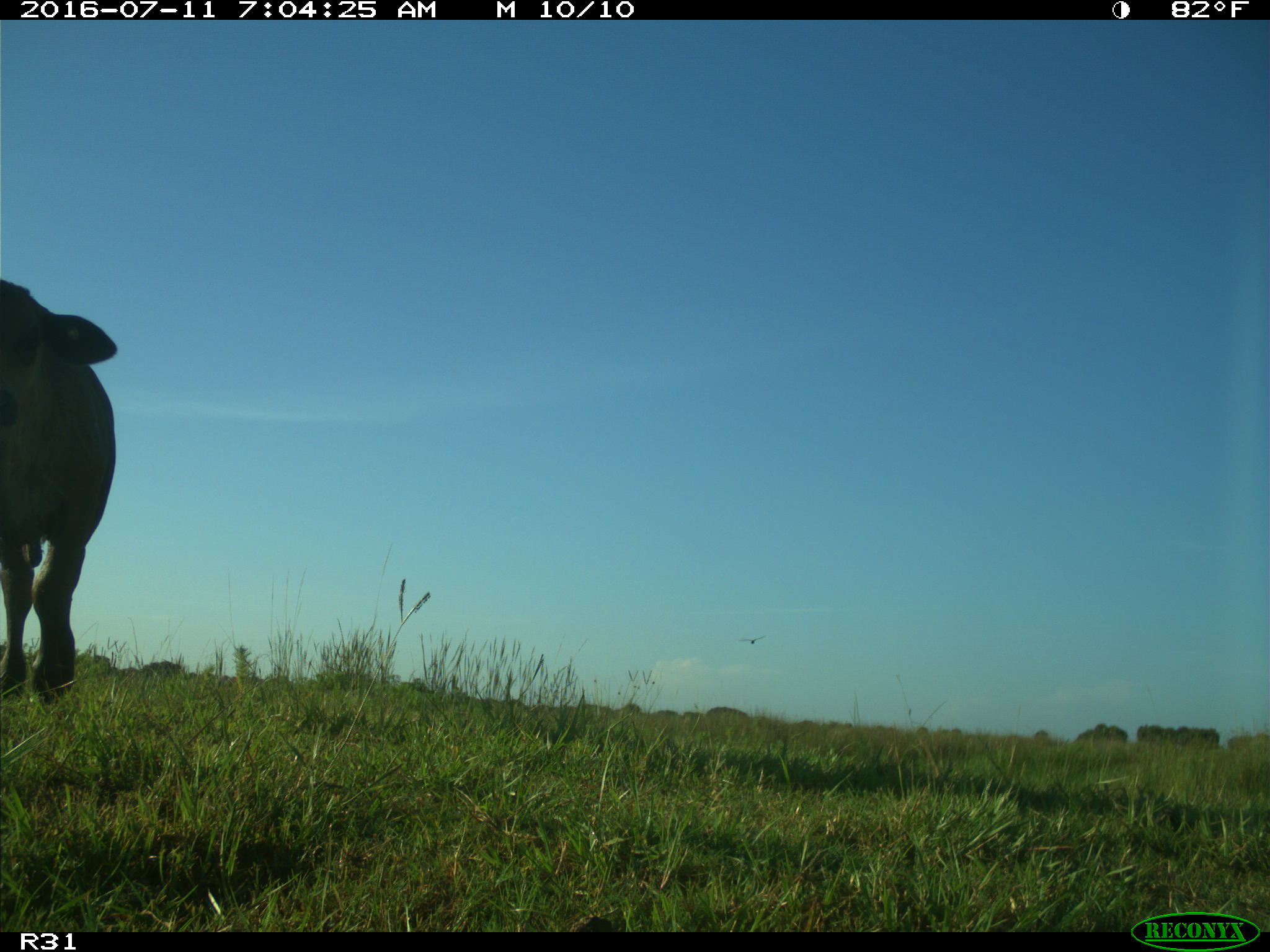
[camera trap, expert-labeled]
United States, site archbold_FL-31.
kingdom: Animalia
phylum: Chordata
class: Mammalia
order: Artiodactyla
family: Bovidae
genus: Bos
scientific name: Bos taurus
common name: domestic cow